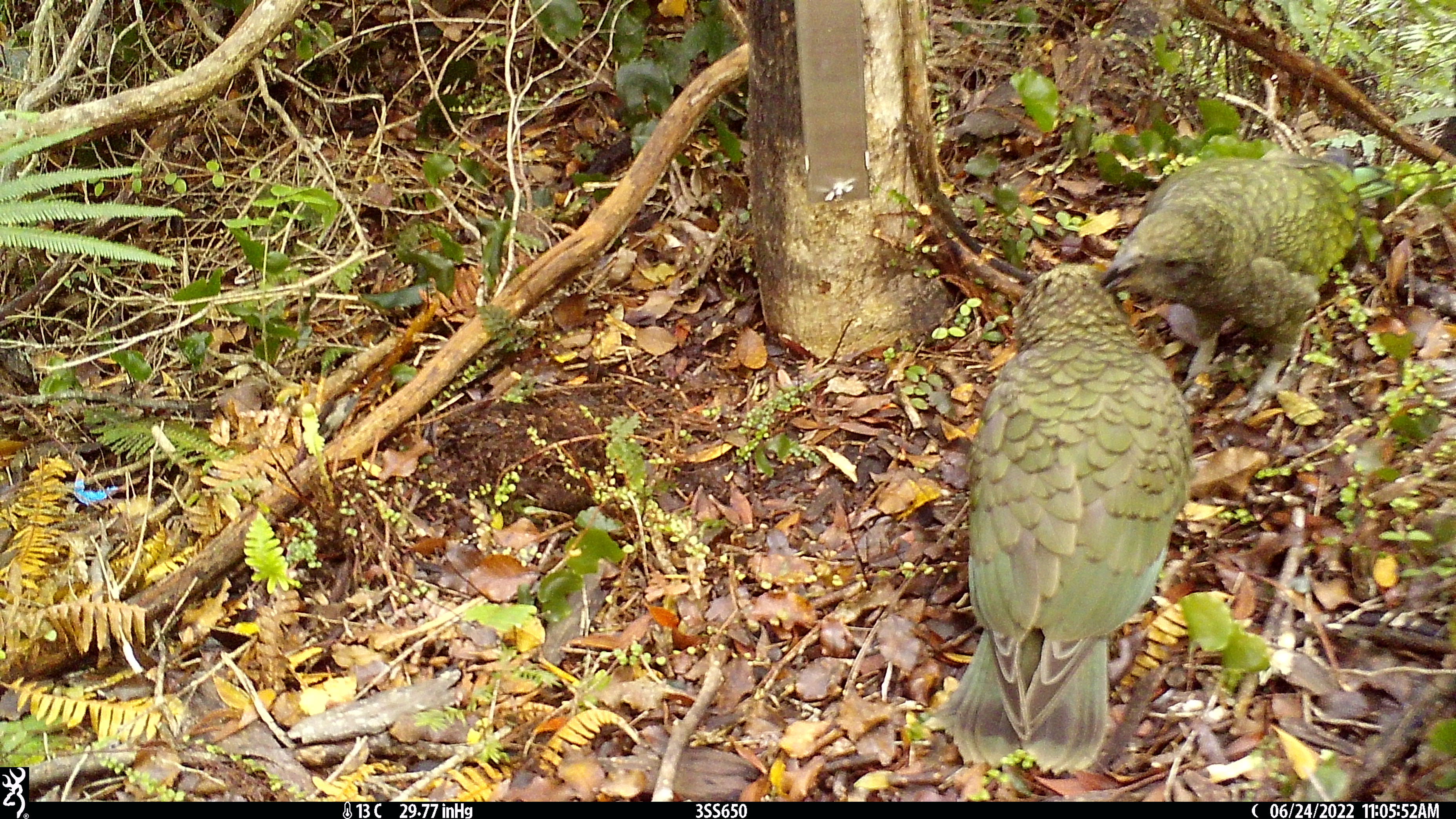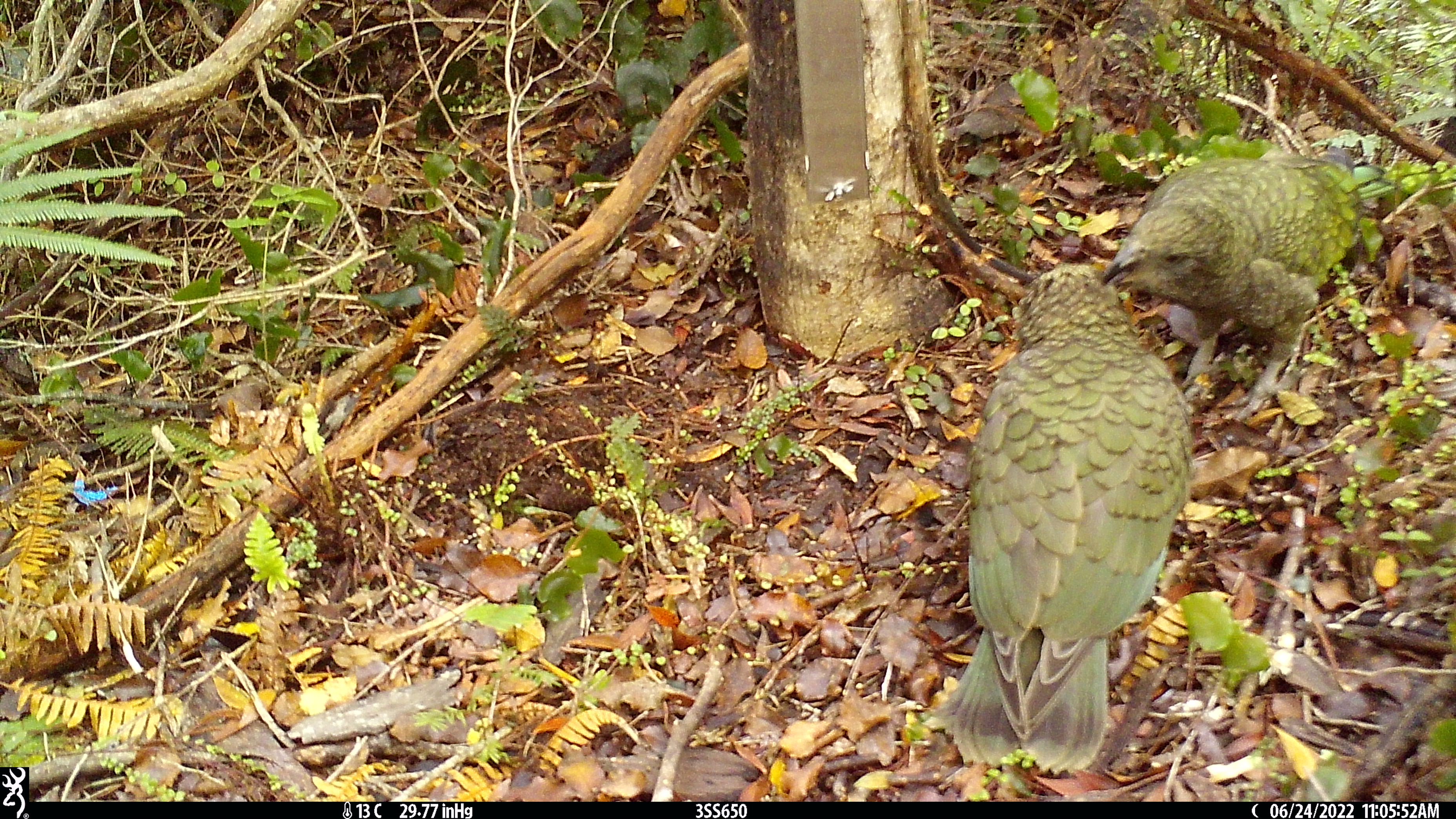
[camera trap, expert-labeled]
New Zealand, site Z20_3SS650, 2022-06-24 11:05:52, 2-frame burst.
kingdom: Animalia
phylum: Chordata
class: Aves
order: Psittaciformes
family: Strigopidae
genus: Nestor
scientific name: Nestor notabilis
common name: kea